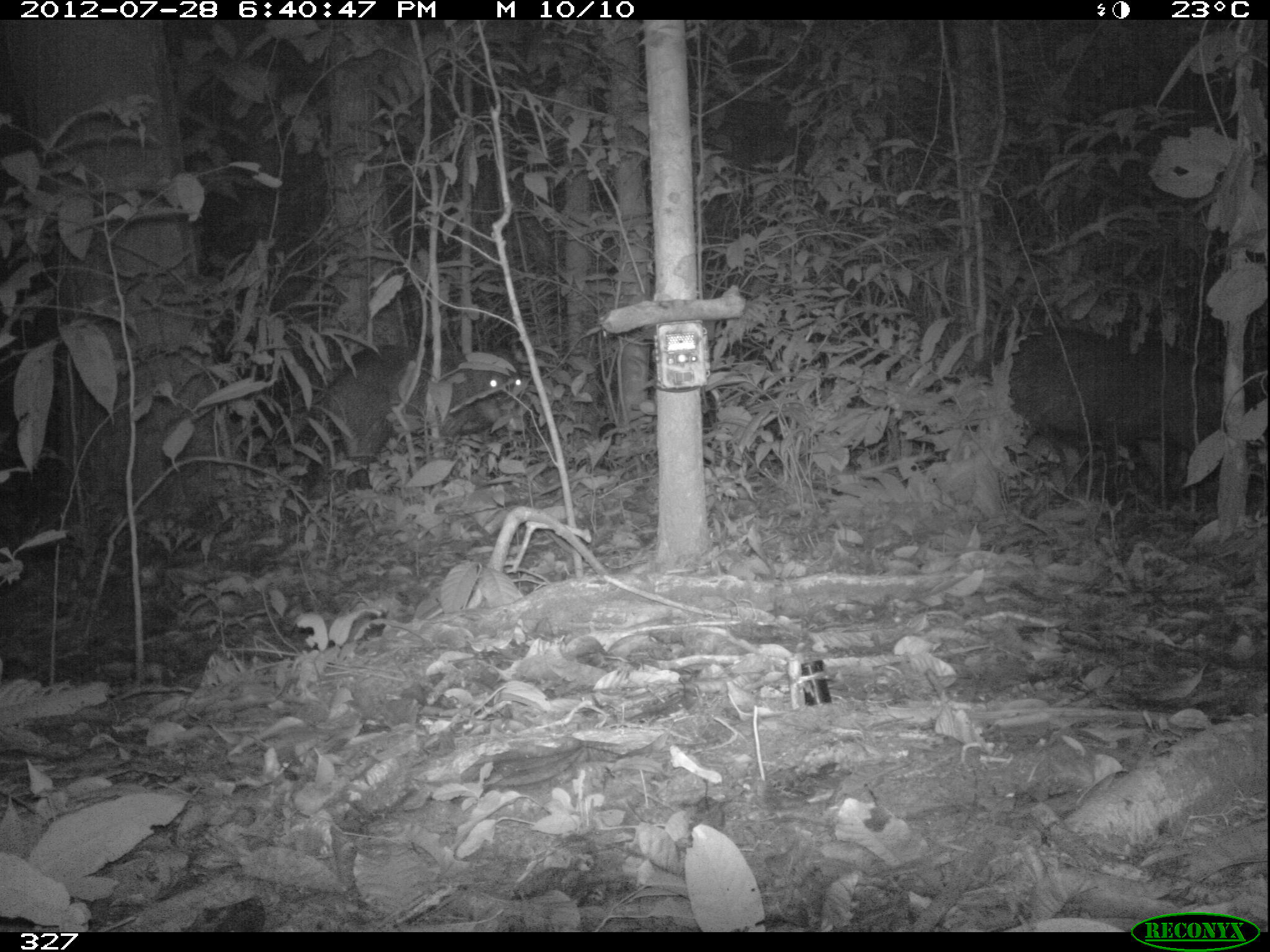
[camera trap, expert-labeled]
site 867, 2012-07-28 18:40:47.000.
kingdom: Animalia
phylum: Chordata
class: Mammalia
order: Artiodactyla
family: Tayassuidae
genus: Tayassu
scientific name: Tayassu pecari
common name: white-lipped peccary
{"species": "Tayassu pecari (white-lipped peccary)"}